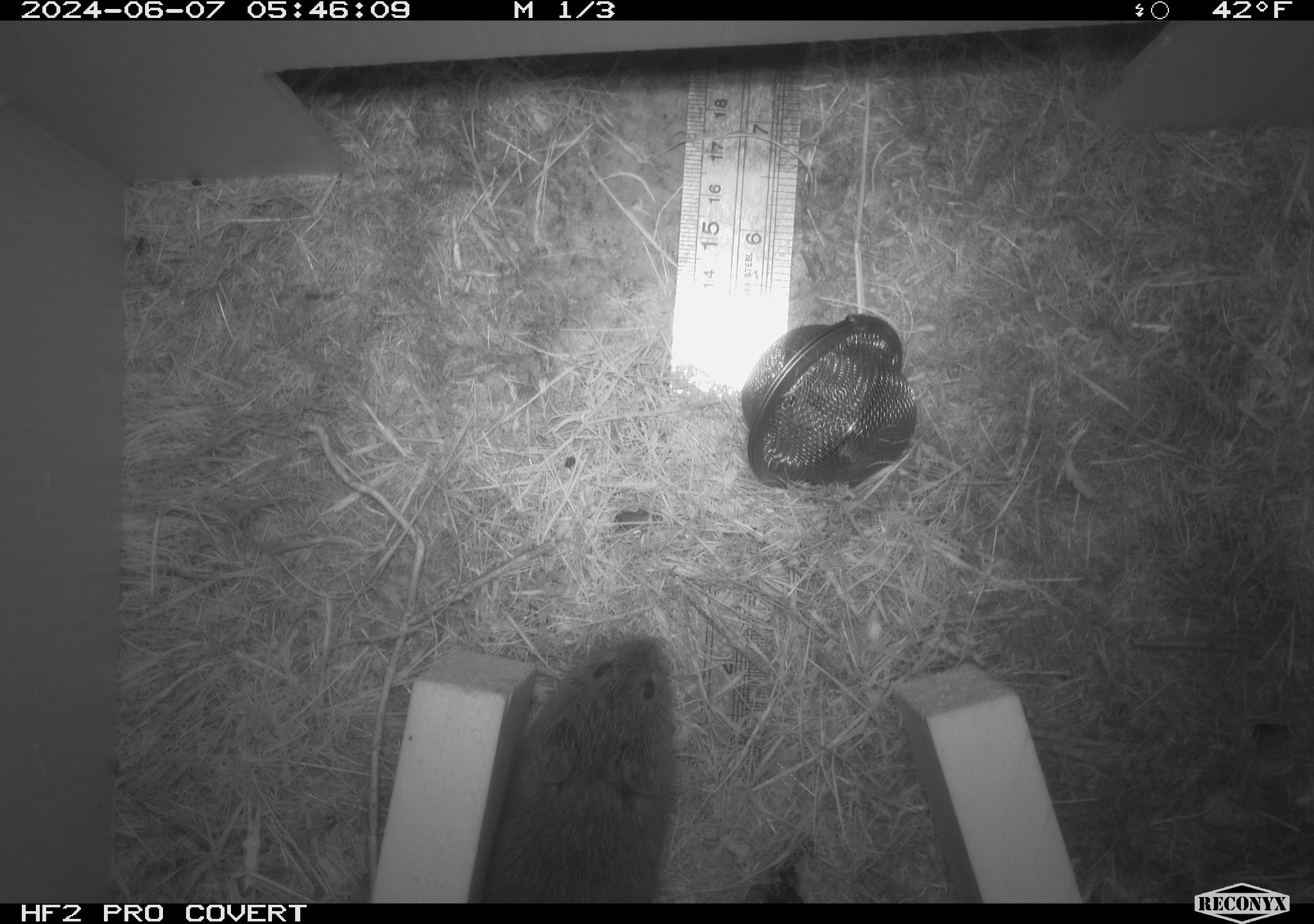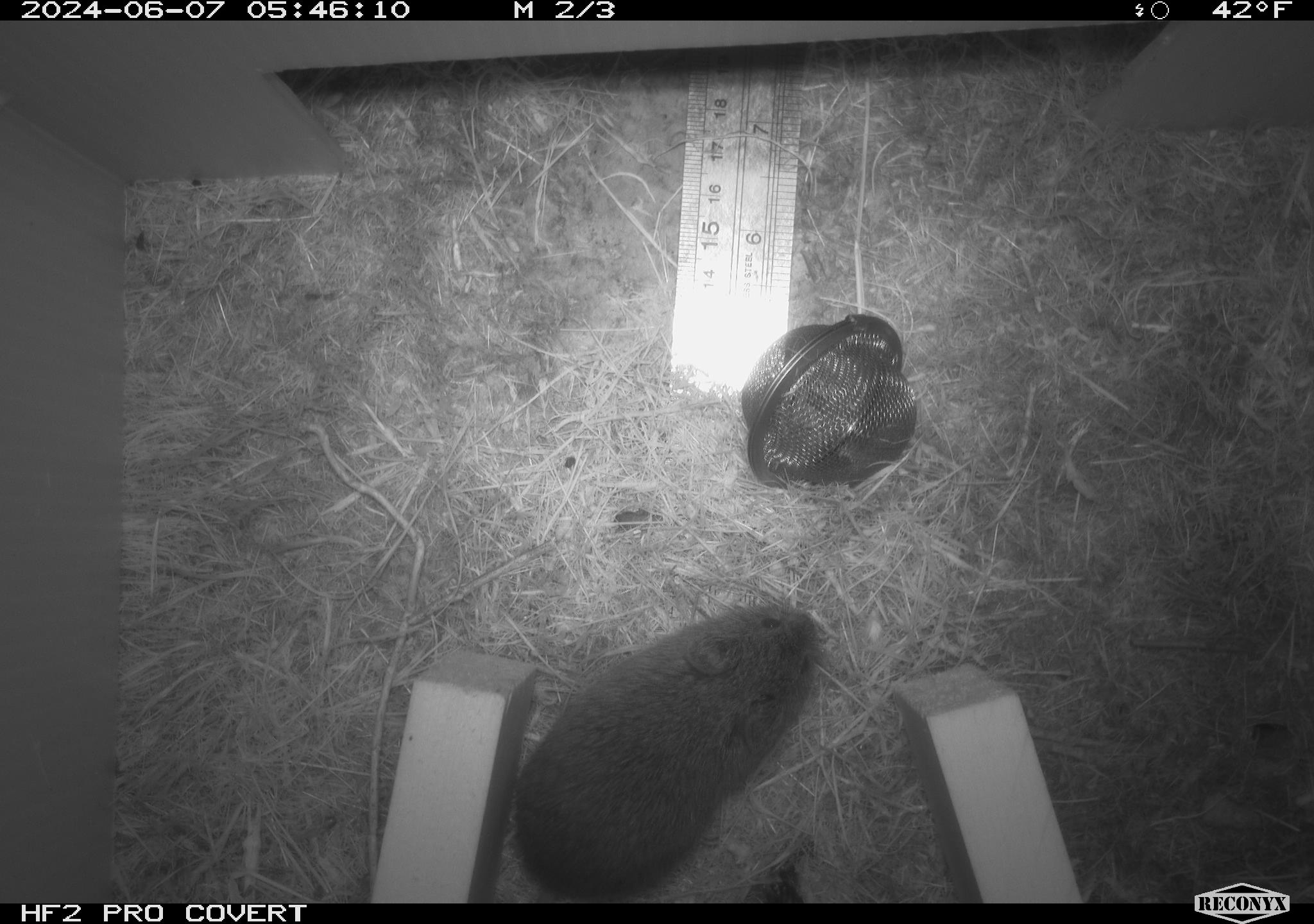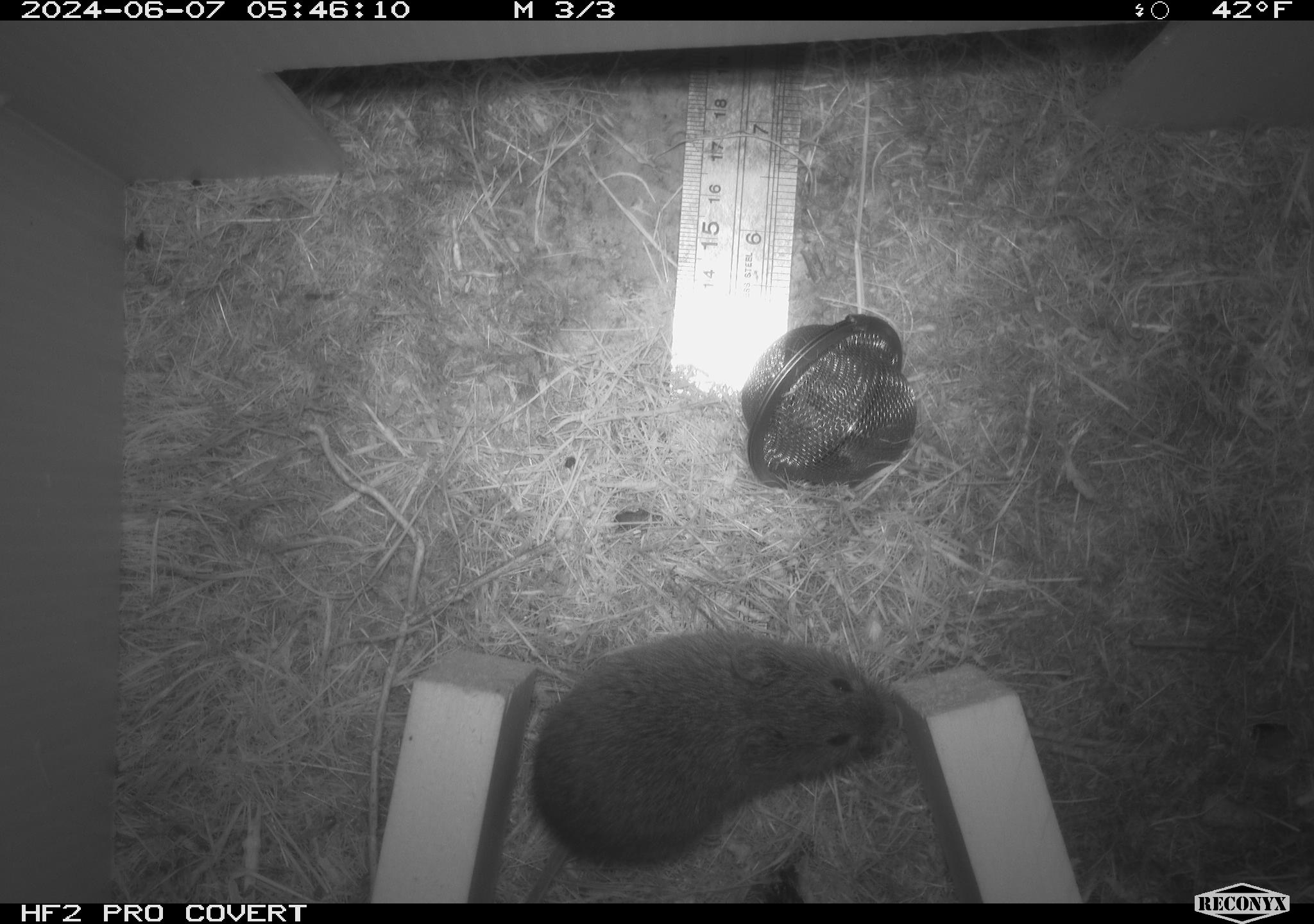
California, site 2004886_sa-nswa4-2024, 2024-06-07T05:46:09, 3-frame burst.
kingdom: Animalia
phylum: Chordata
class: Mammalia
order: Rodentia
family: Cricetidae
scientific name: Arvicolinae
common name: voles, lemmings, and muskrats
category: arvicolinae subfamily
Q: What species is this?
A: Arvicolinae subfamily (voles, lemmings, and muskrats) (Arvicolinae).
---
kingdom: Animalia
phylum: Chordata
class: Mammalia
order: Rodentia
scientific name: Rodentia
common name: rodent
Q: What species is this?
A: Rodent (Rodentia).